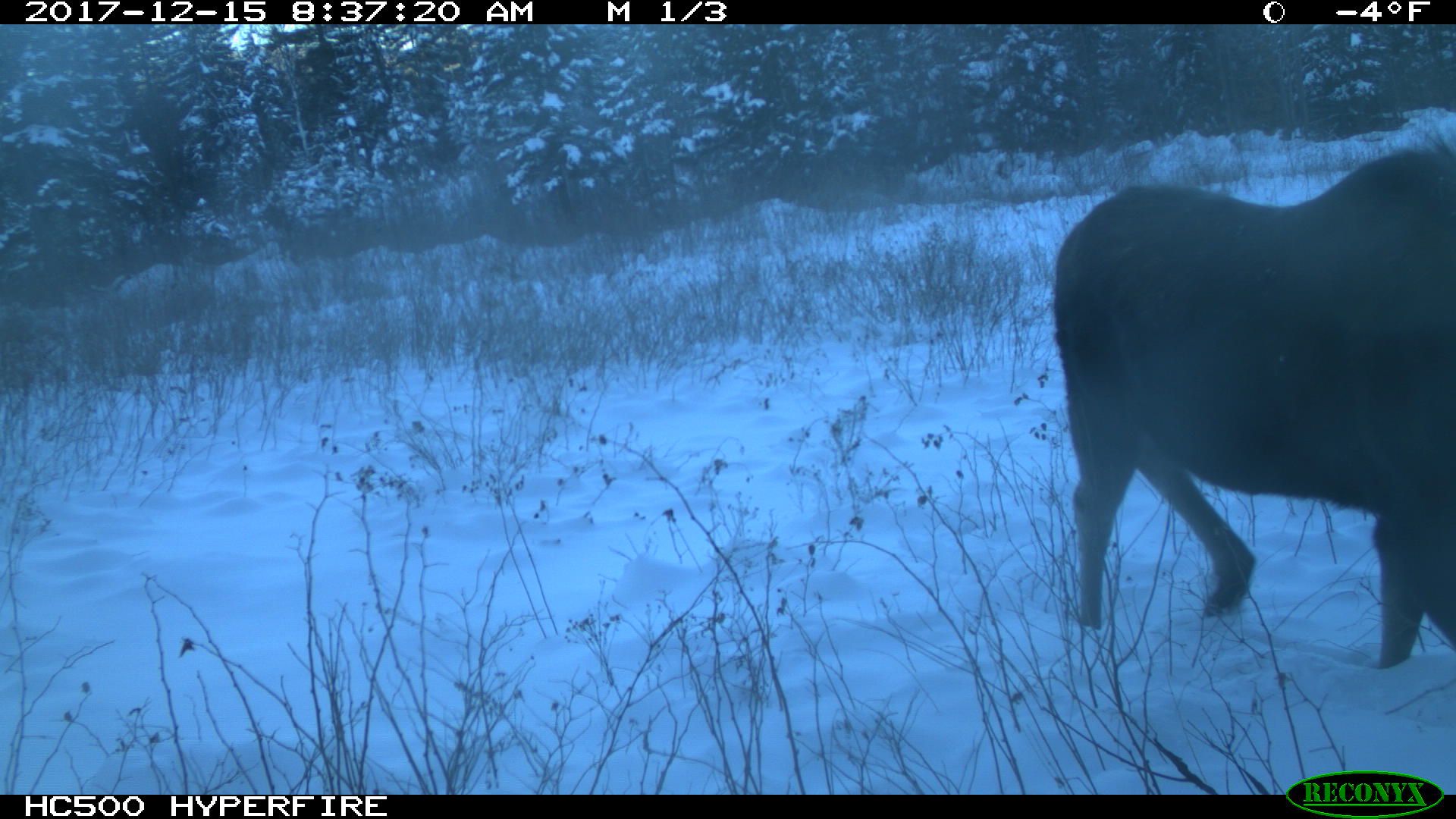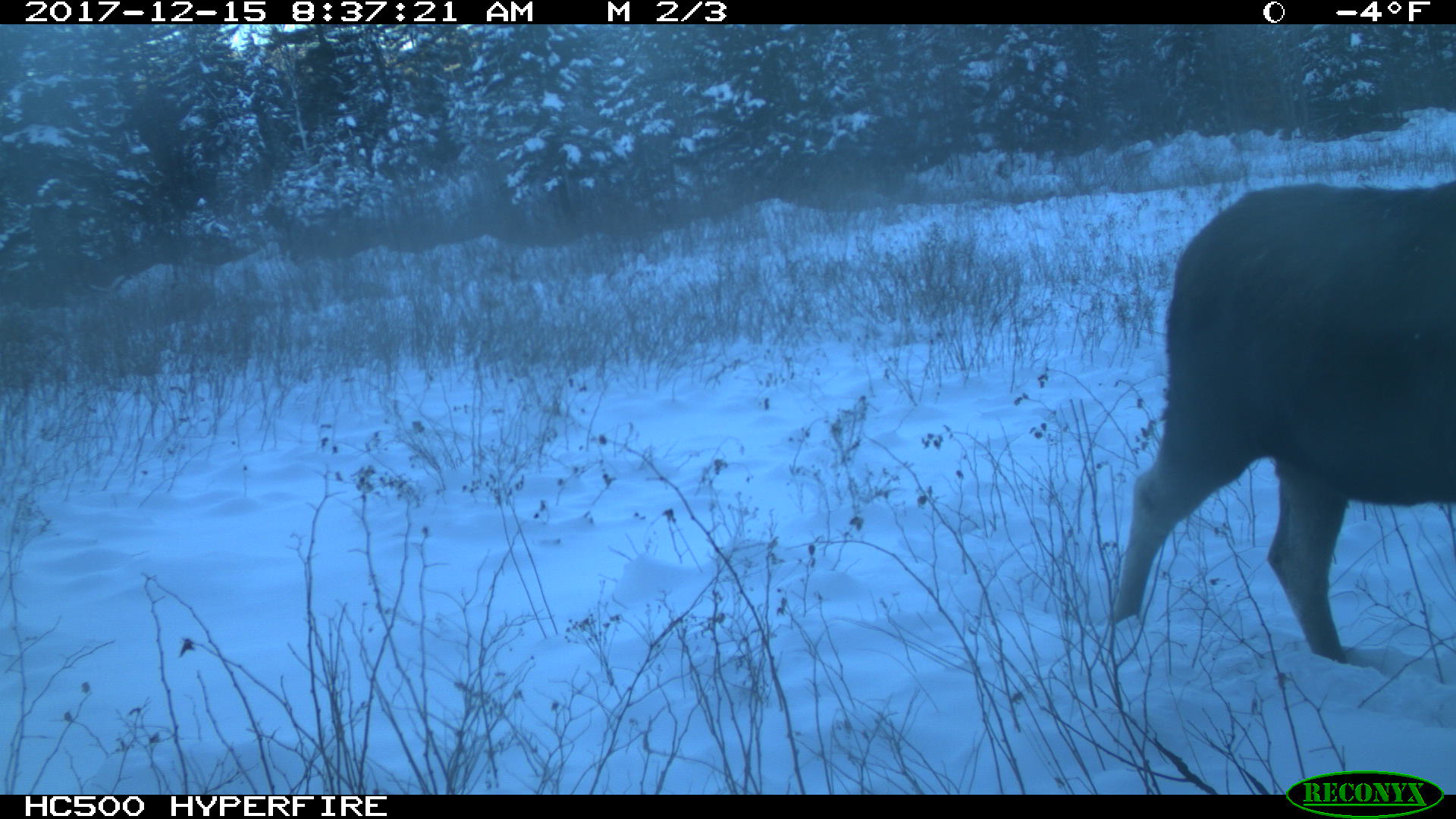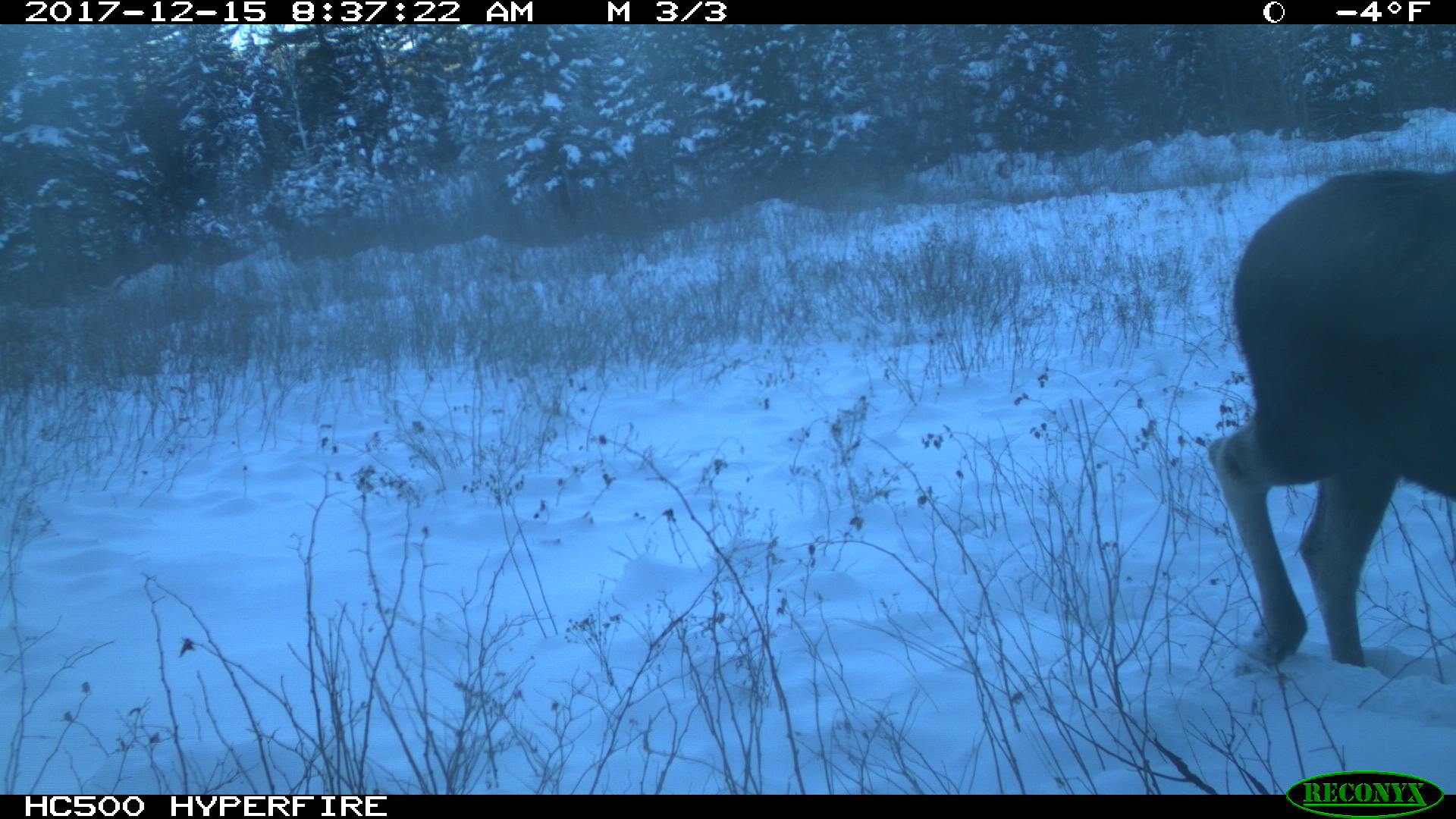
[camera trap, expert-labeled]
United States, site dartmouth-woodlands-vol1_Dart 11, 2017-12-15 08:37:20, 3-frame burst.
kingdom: Animalia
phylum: Chordata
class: Mammalia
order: Artiodactyla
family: Cervidae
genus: Alces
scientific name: Alces alces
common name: moose